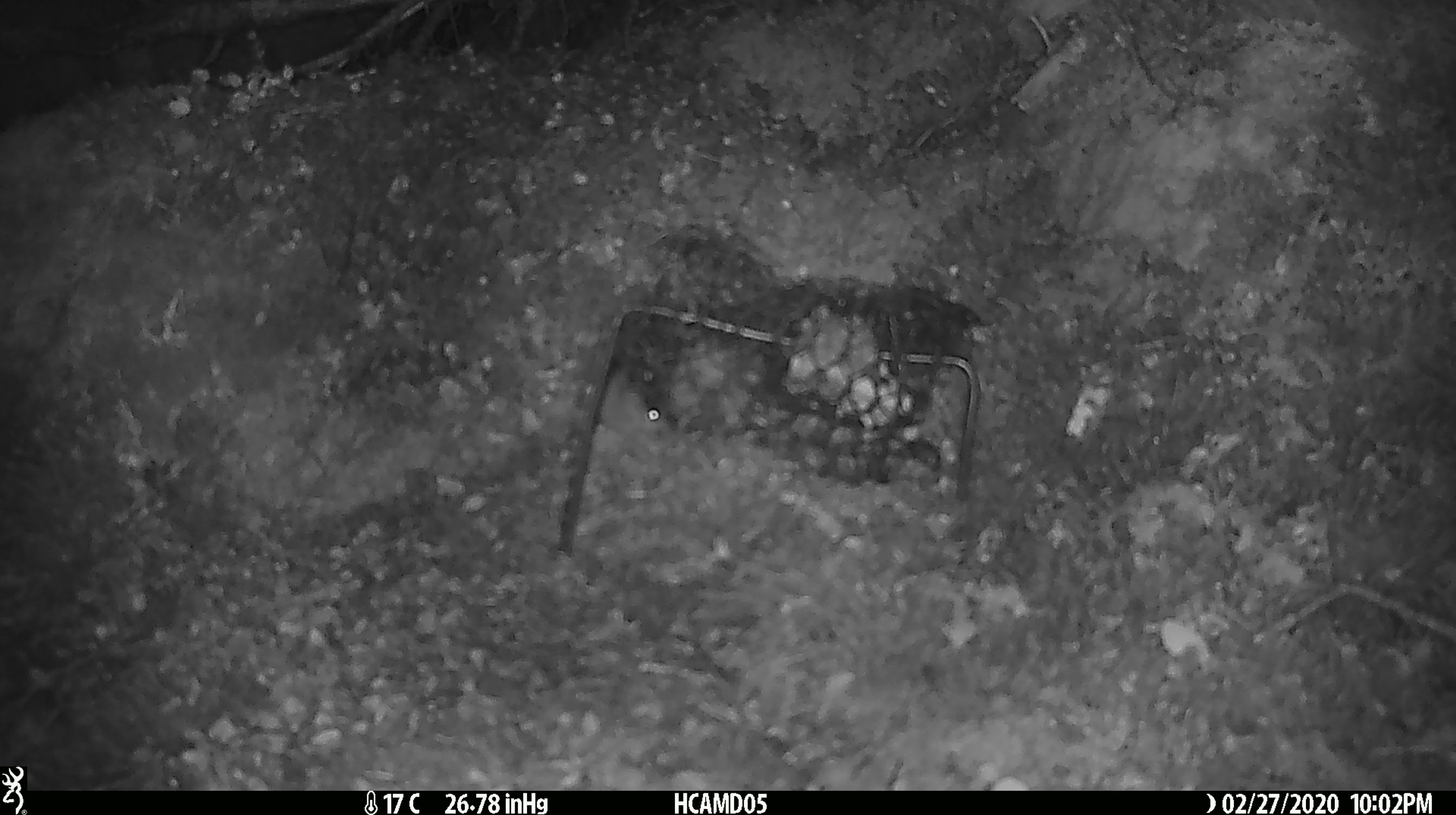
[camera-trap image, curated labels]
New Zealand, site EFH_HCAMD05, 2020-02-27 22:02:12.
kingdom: Animalia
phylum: Chordata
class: Mammalia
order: Rodentia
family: Muridae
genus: Mus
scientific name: Mus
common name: mouse